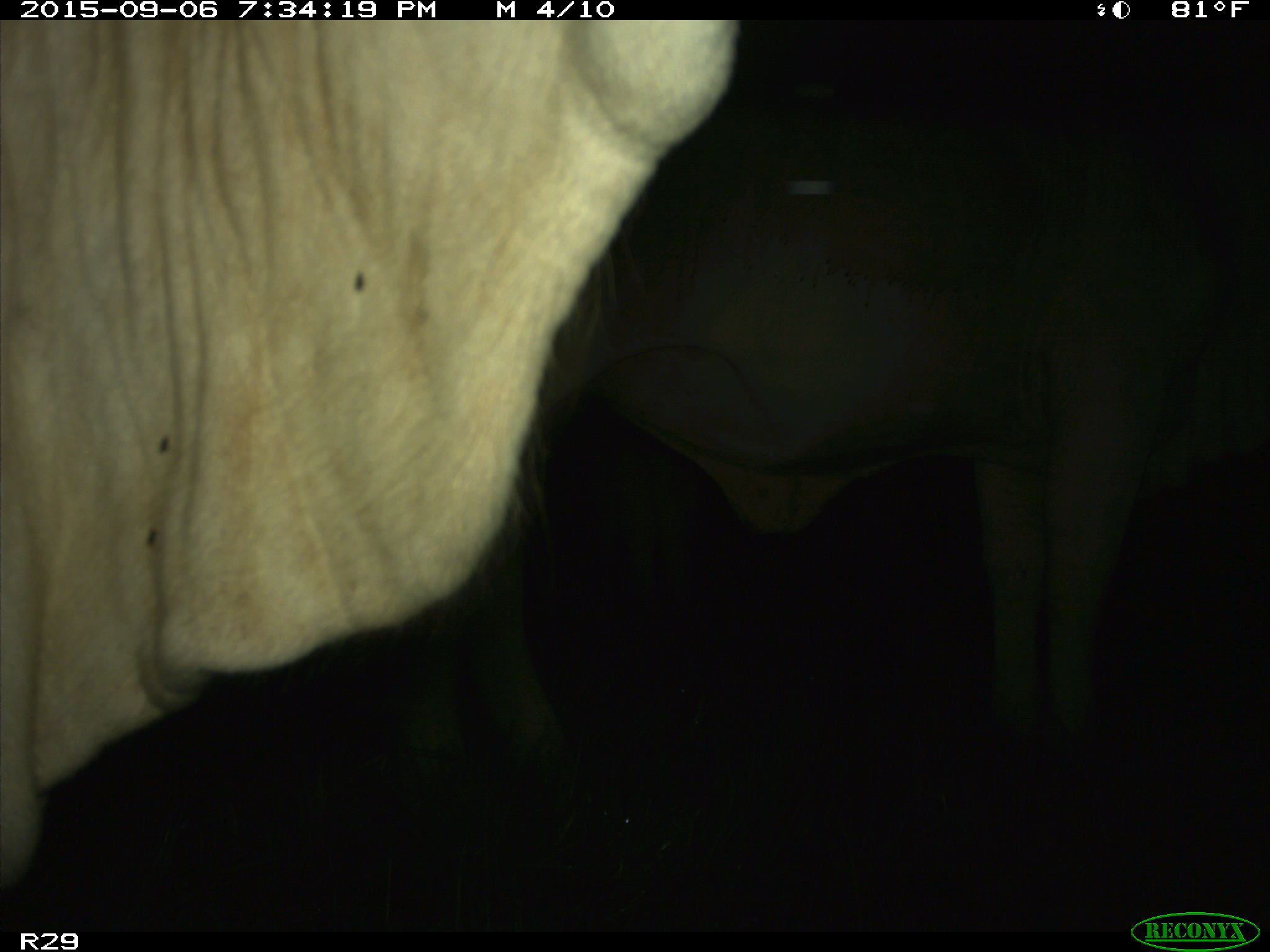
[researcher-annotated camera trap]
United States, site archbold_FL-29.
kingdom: Animalia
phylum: Chordata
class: Mammalia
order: Artiodactyla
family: Bovidae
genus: Bos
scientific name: Bos taurus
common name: domestic cow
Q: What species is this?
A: Bos taurus (domestic cow).